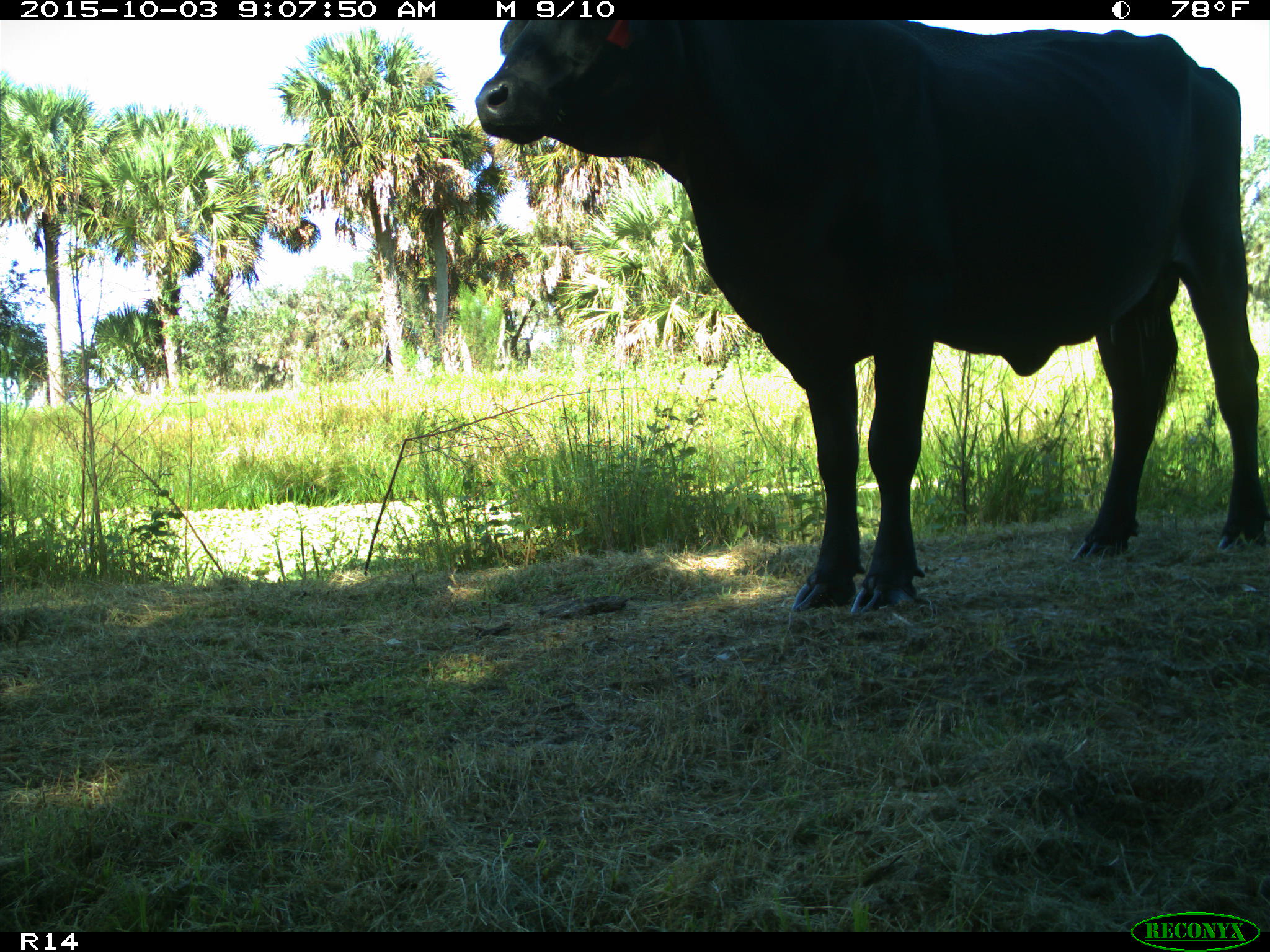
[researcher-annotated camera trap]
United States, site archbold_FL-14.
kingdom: Animalia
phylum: Chordata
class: Mammalia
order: Artiodactyla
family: Bovidae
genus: Bos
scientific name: Bos taurus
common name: domestic cow